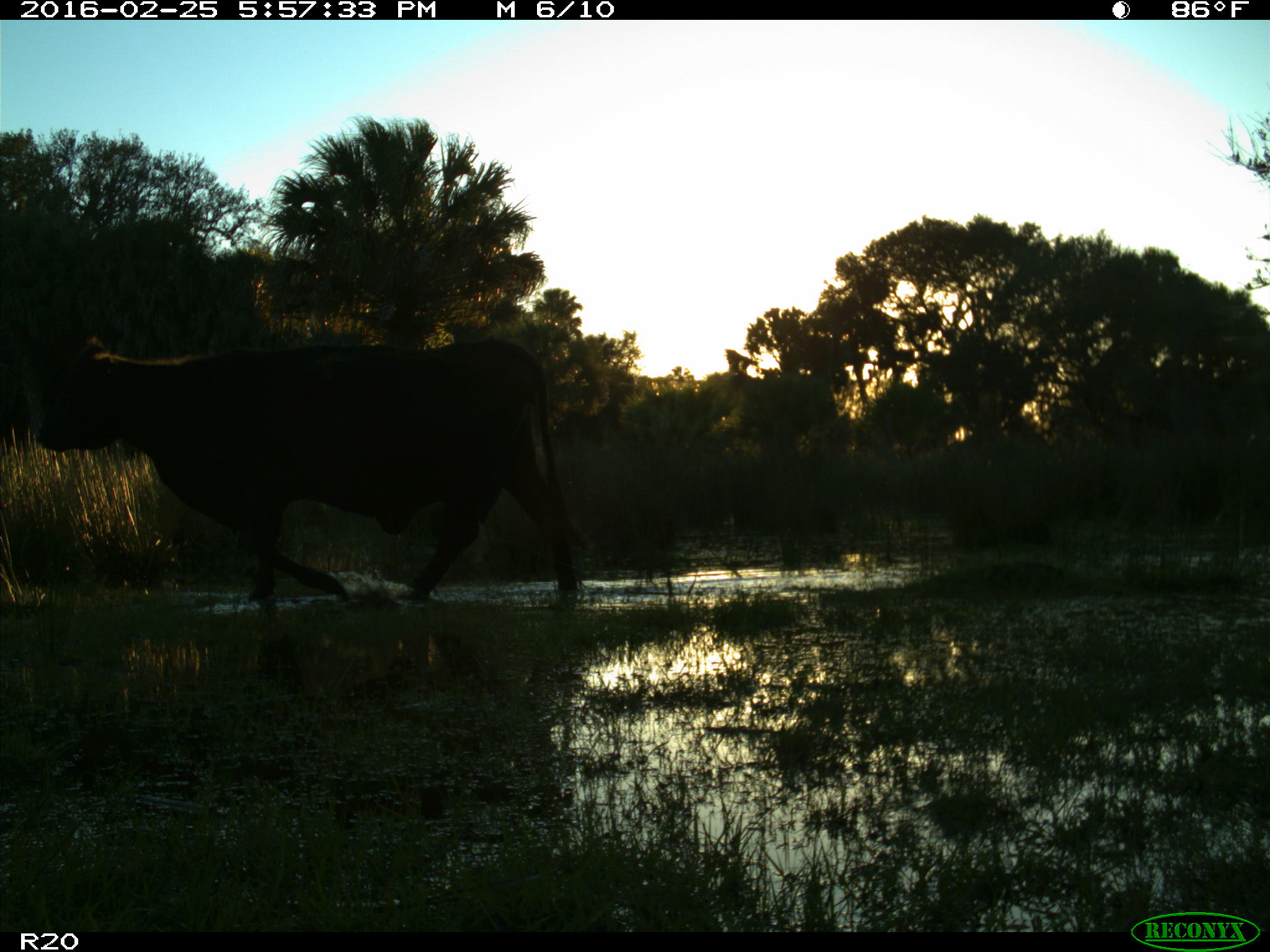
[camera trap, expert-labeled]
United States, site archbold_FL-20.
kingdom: Animalia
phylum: Chordata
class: Mammalia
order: Artiodactyla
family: Bovidae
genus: Bos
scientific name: Bos taurus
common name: domestic cow